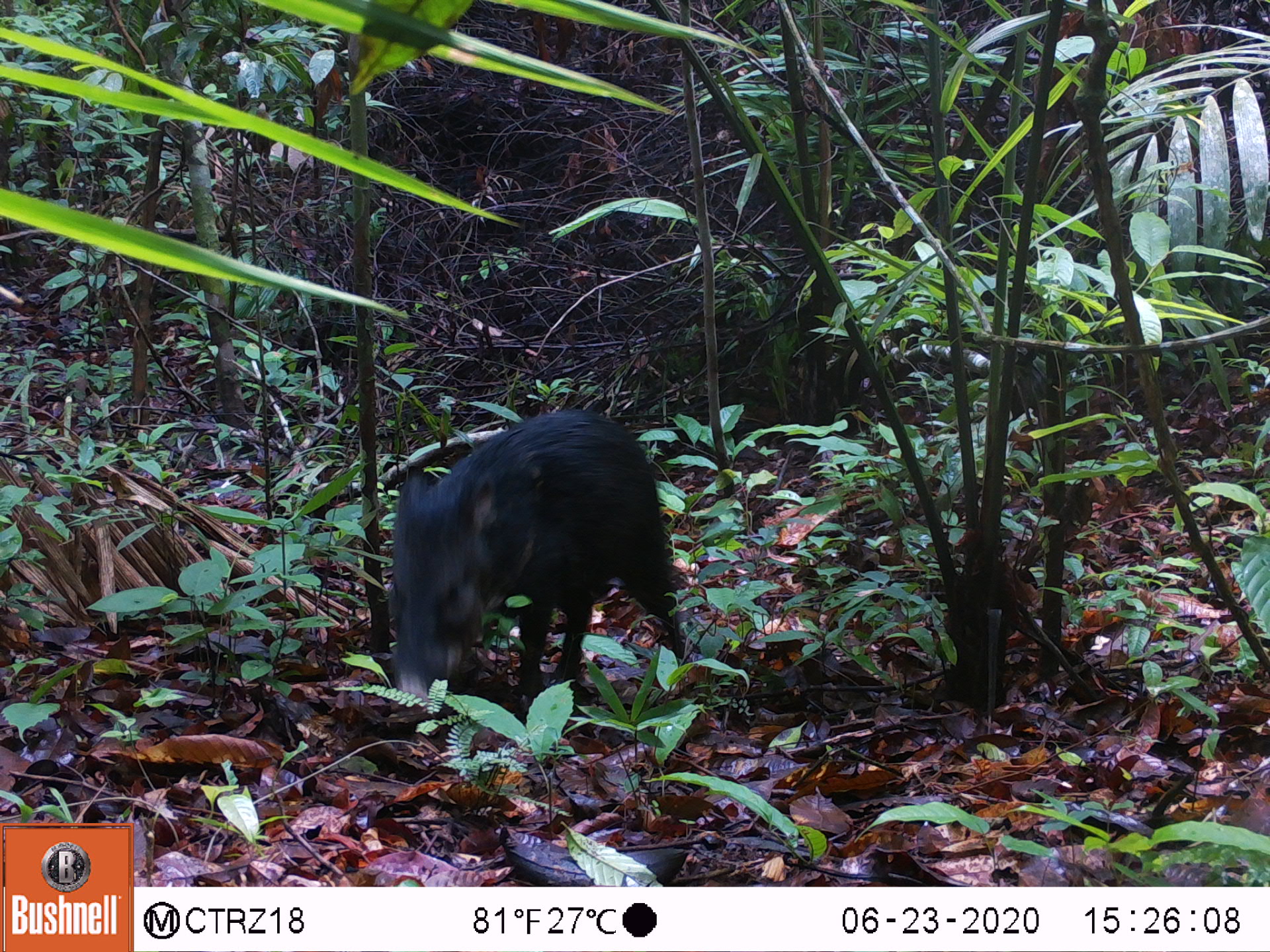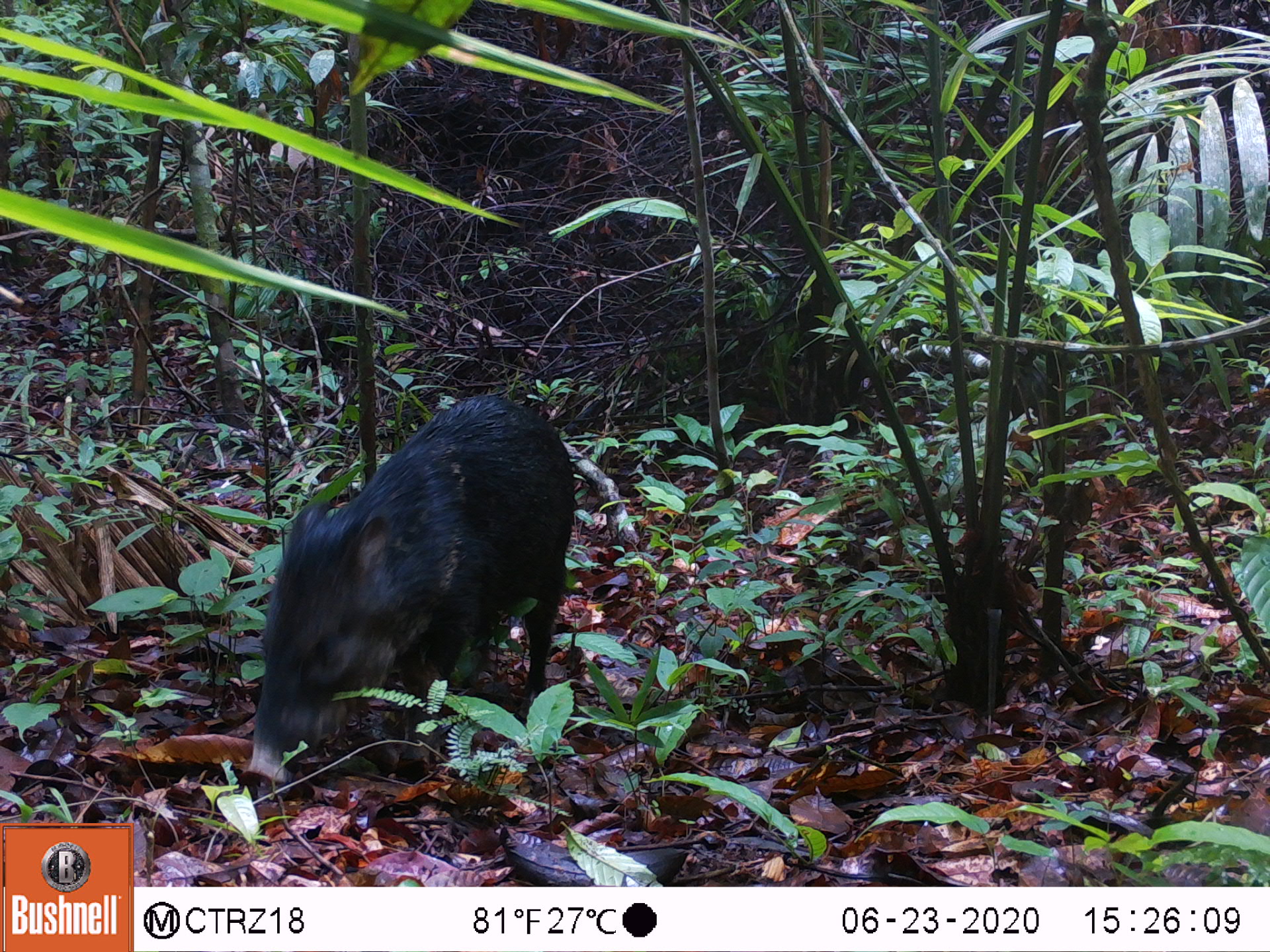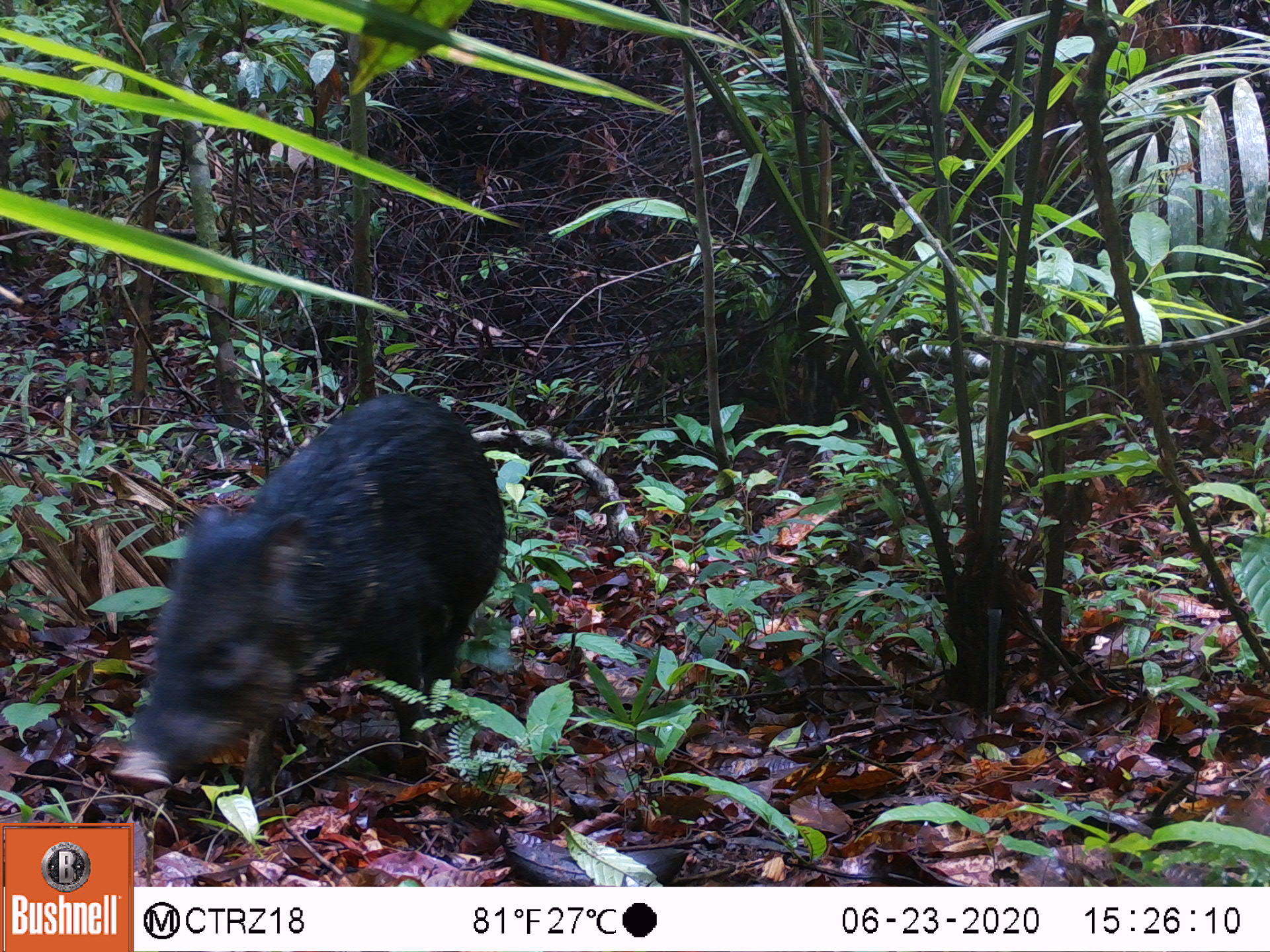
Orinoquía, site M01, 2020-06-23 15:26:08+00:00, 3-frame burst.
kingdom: Animalia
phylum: Chordata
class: Mammalia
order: Artiodactyla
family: Tayassuidae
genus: Pecari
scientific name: Pecari tajacu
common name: collared peccary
Collared peccary (Pecari tajacu).